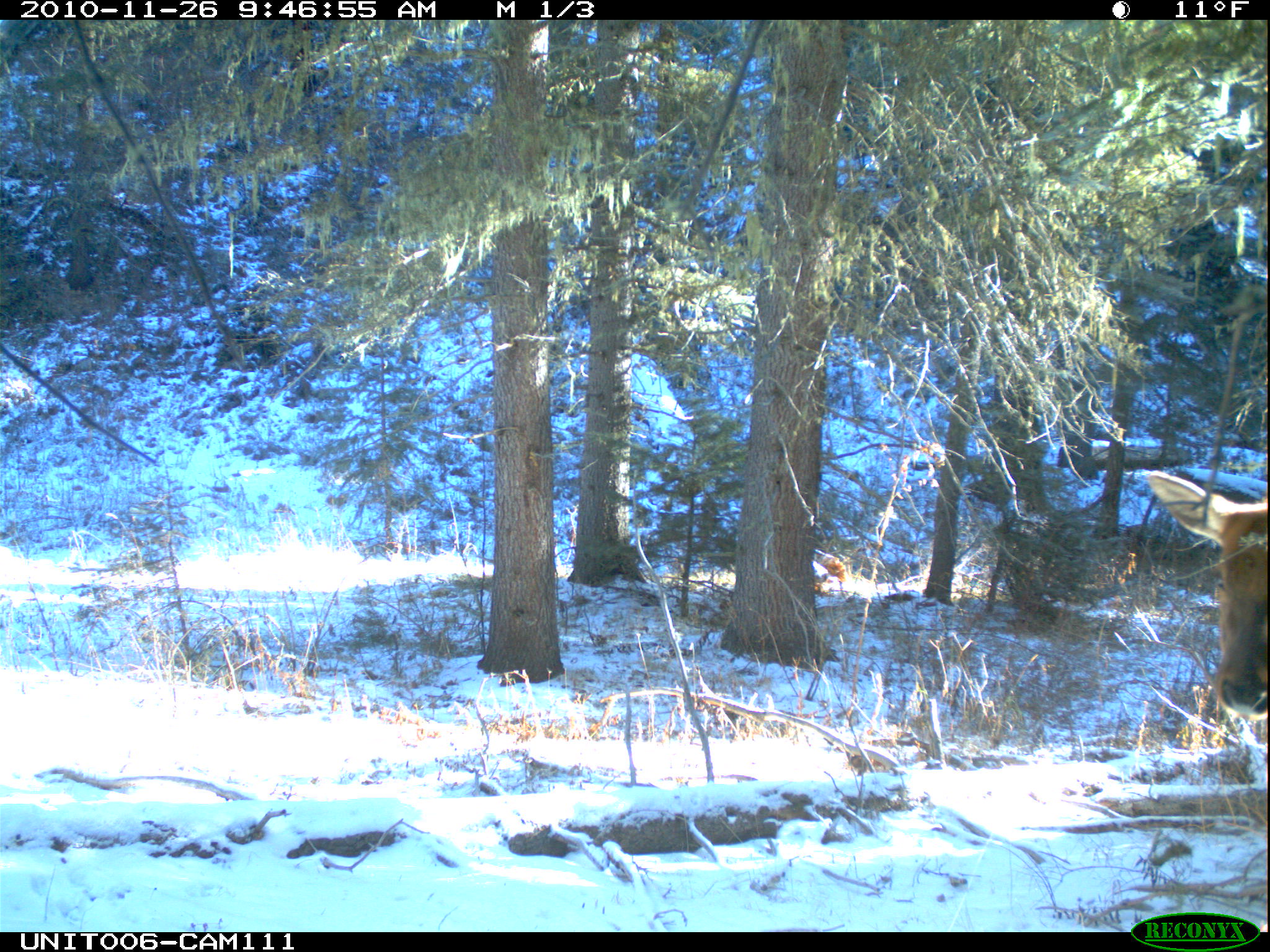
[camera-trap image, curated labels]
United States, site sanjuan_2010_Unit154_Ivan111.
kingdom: Animalia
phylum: Chordata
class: Mammalia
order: Artiodactyla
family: Cervidae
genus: Cervus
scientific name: Cervus elaphus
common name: red deer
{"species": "Cervus elaphus (red deer)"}